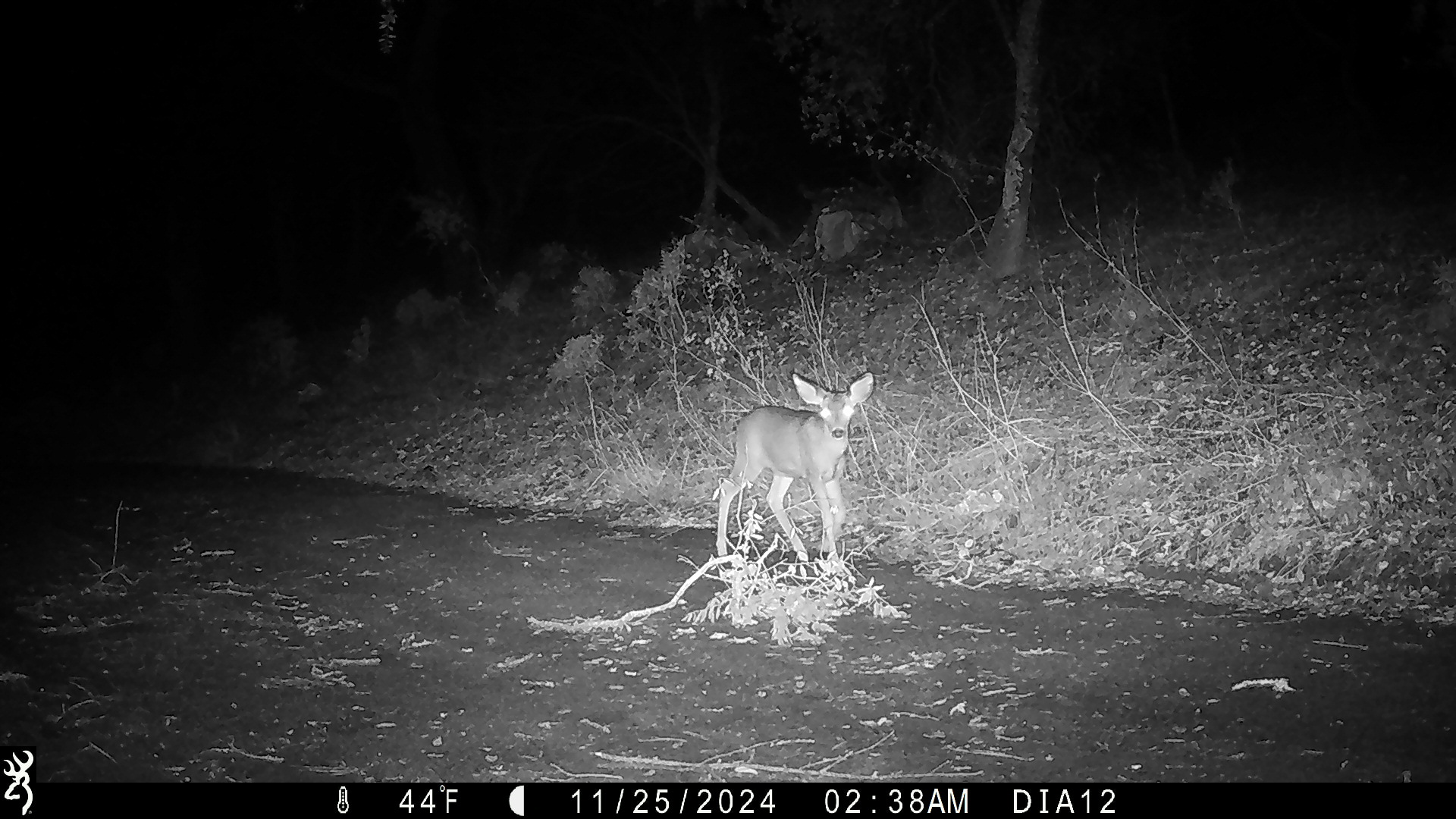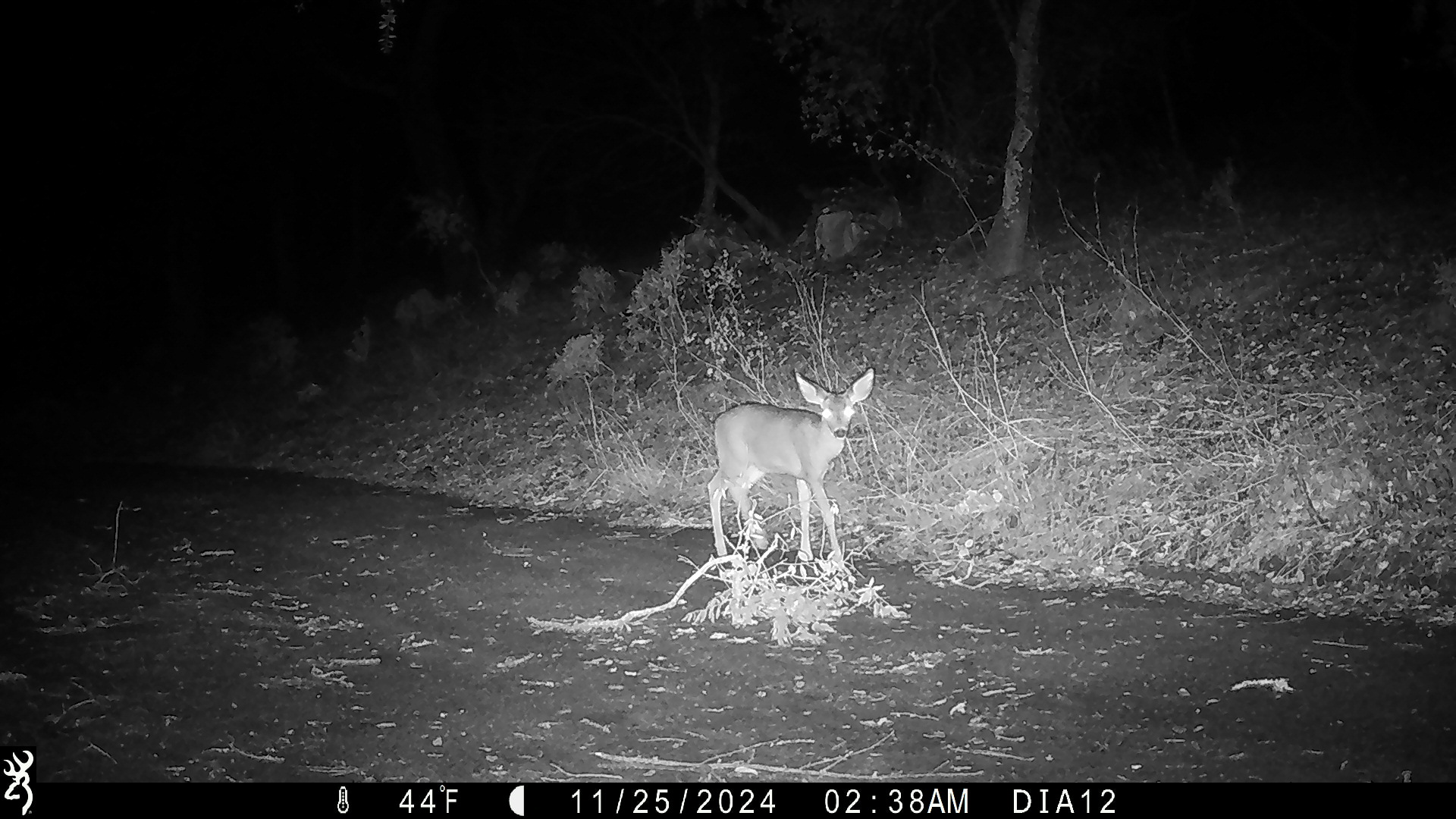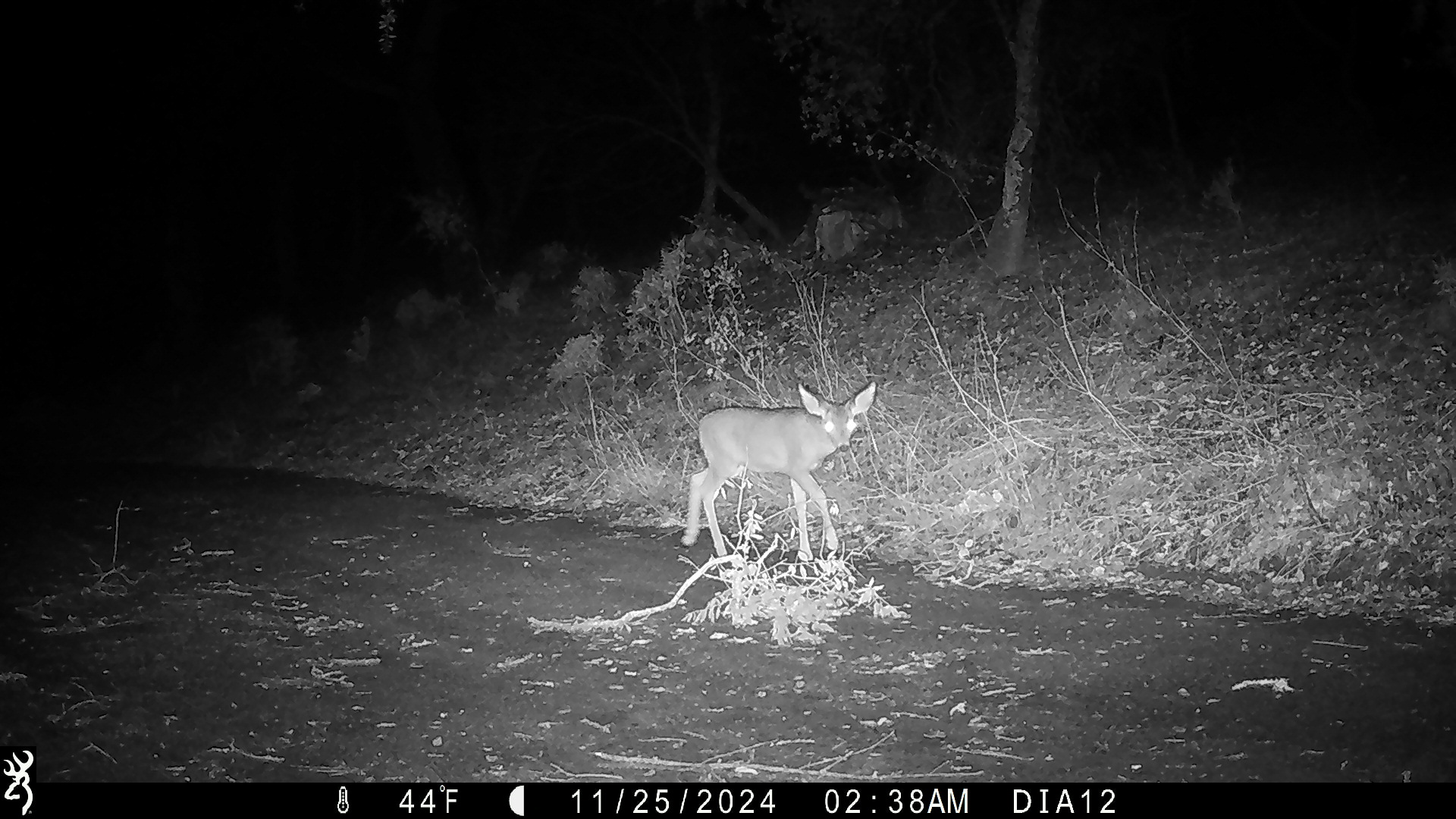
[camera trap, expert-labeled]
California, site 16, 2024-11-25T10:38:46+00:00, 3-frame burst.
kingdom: Animalia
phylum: Chordata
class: Mammalia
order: Artiodactyla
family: Cervidae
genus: Odocoileus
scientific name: Odocoileus hemionus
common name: mule deer